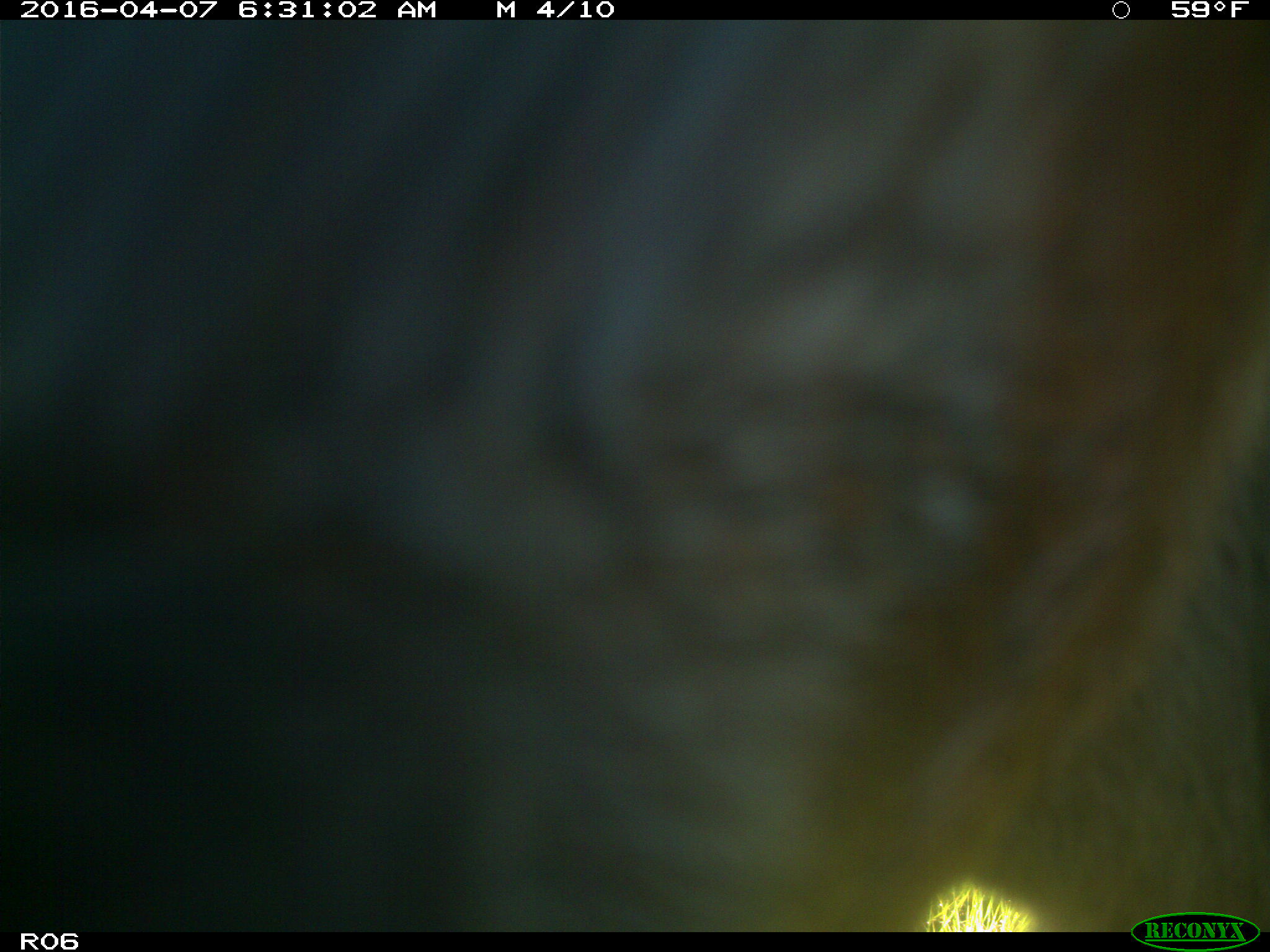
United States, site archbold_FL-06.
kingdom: Animalia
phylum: Chordata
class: Mammalia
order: Artiodactyla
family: Bovidae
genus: Bos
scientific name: Bos taurus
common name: domestic cow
Bos taurus (domestic cow).